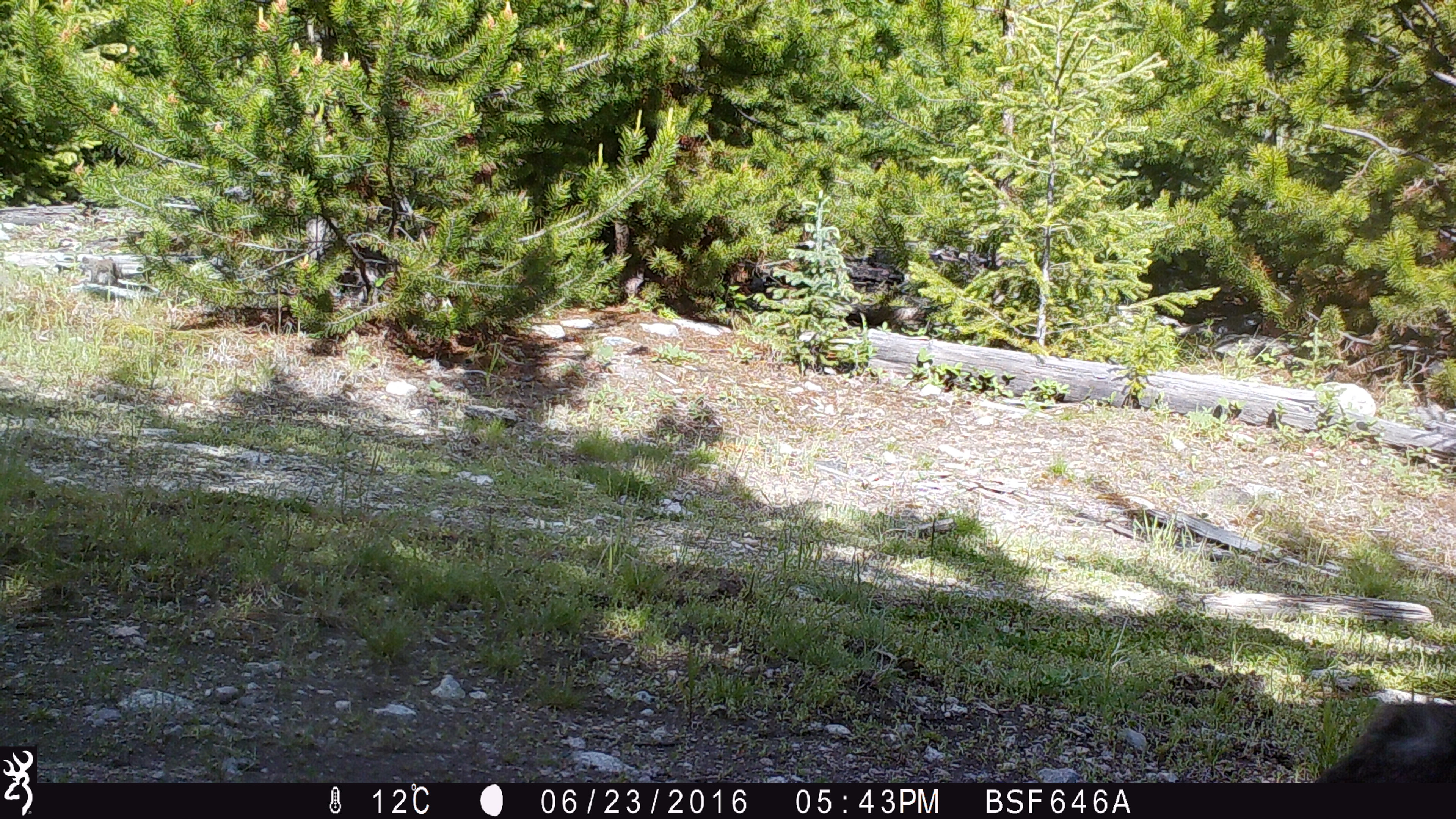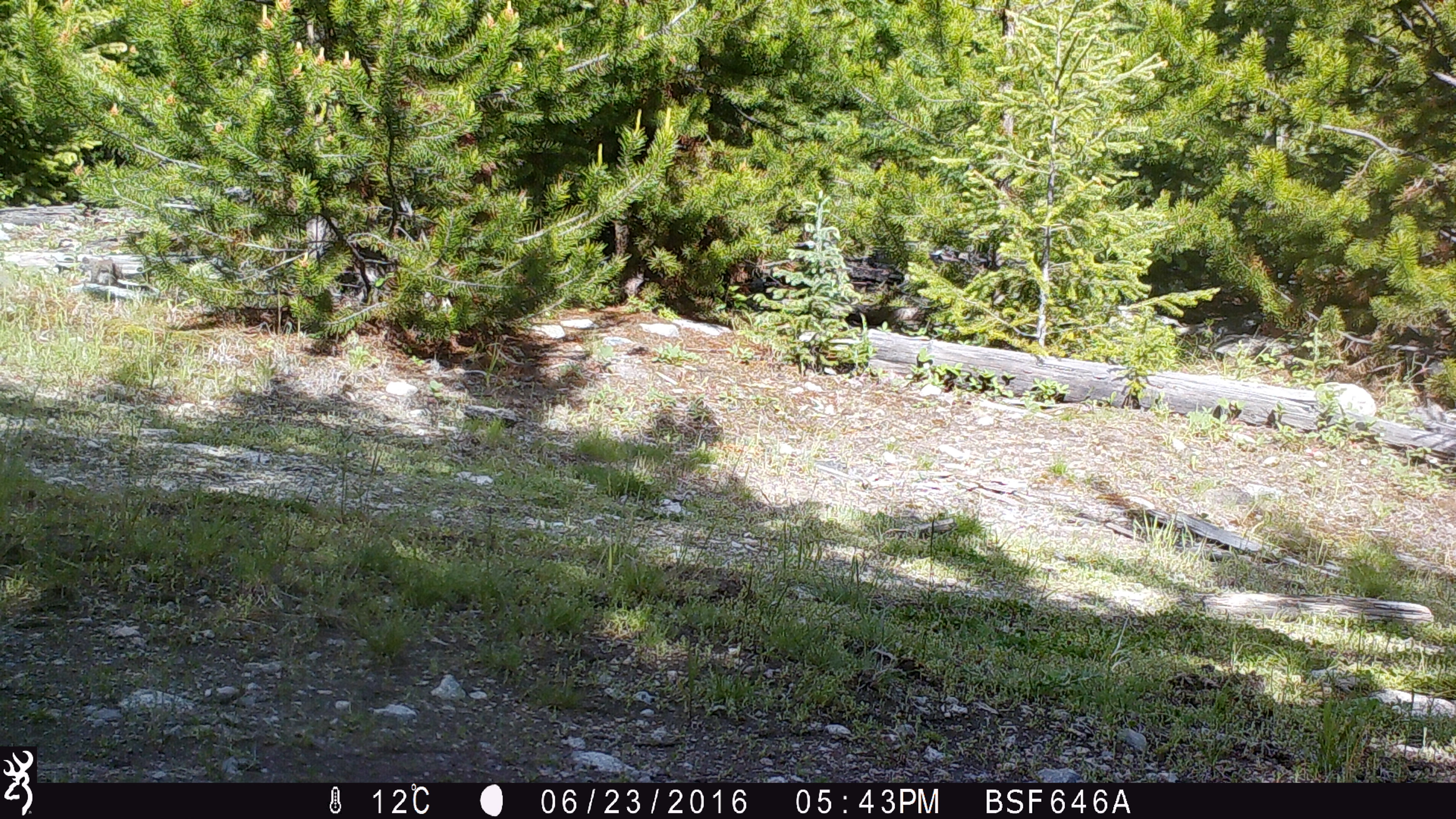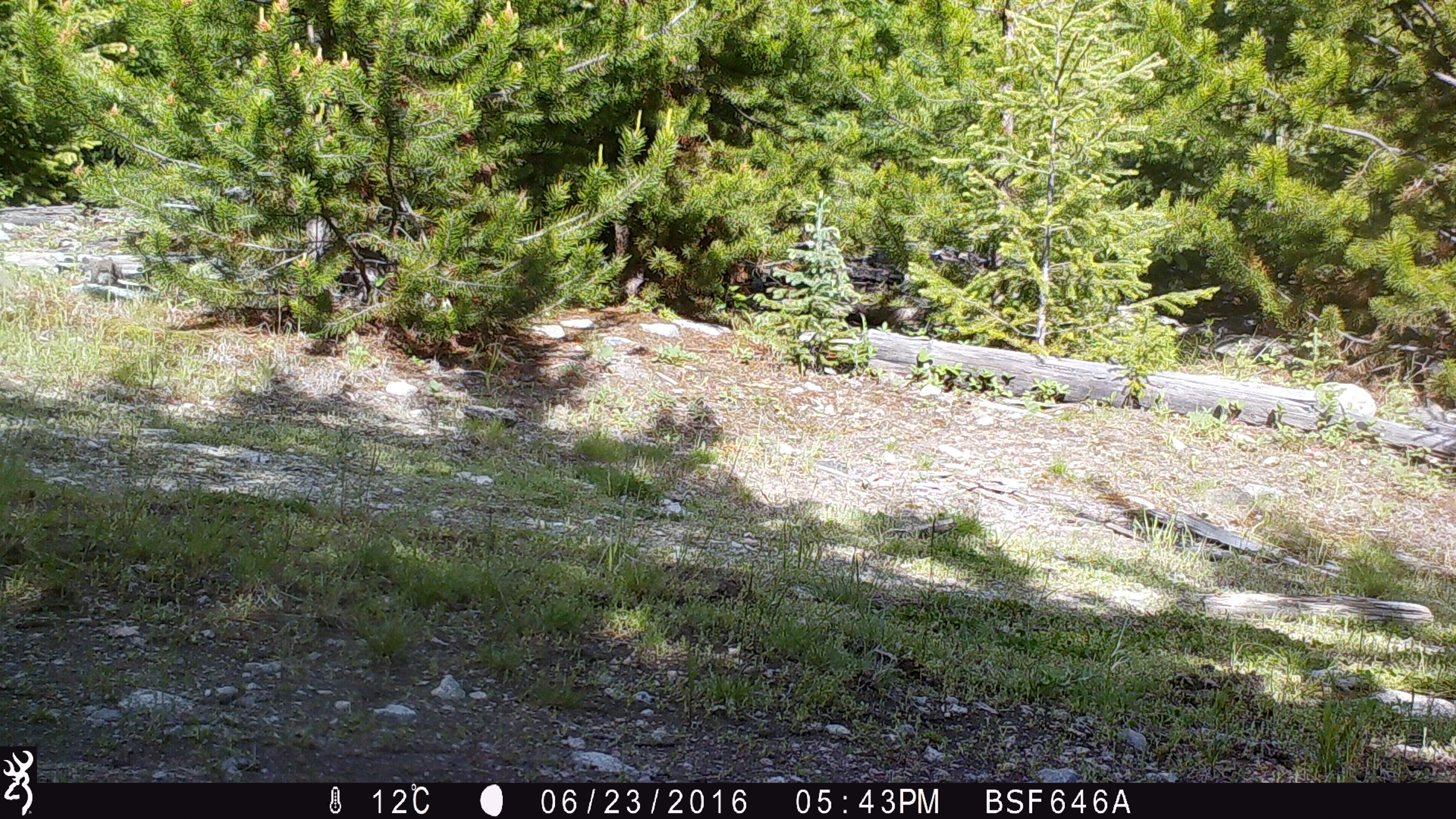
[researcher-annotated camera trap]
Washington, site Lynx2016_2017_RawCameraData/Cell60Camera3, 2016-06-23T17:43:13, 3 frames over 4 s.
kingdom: Animalia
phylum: Chordata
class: Mammalia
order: Lagomorpha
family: Leporidae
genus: Lepus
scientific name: Lepus americanus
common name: snowshoe hare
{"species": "Lepus americanus (snowshoe hare)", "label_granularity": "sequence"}